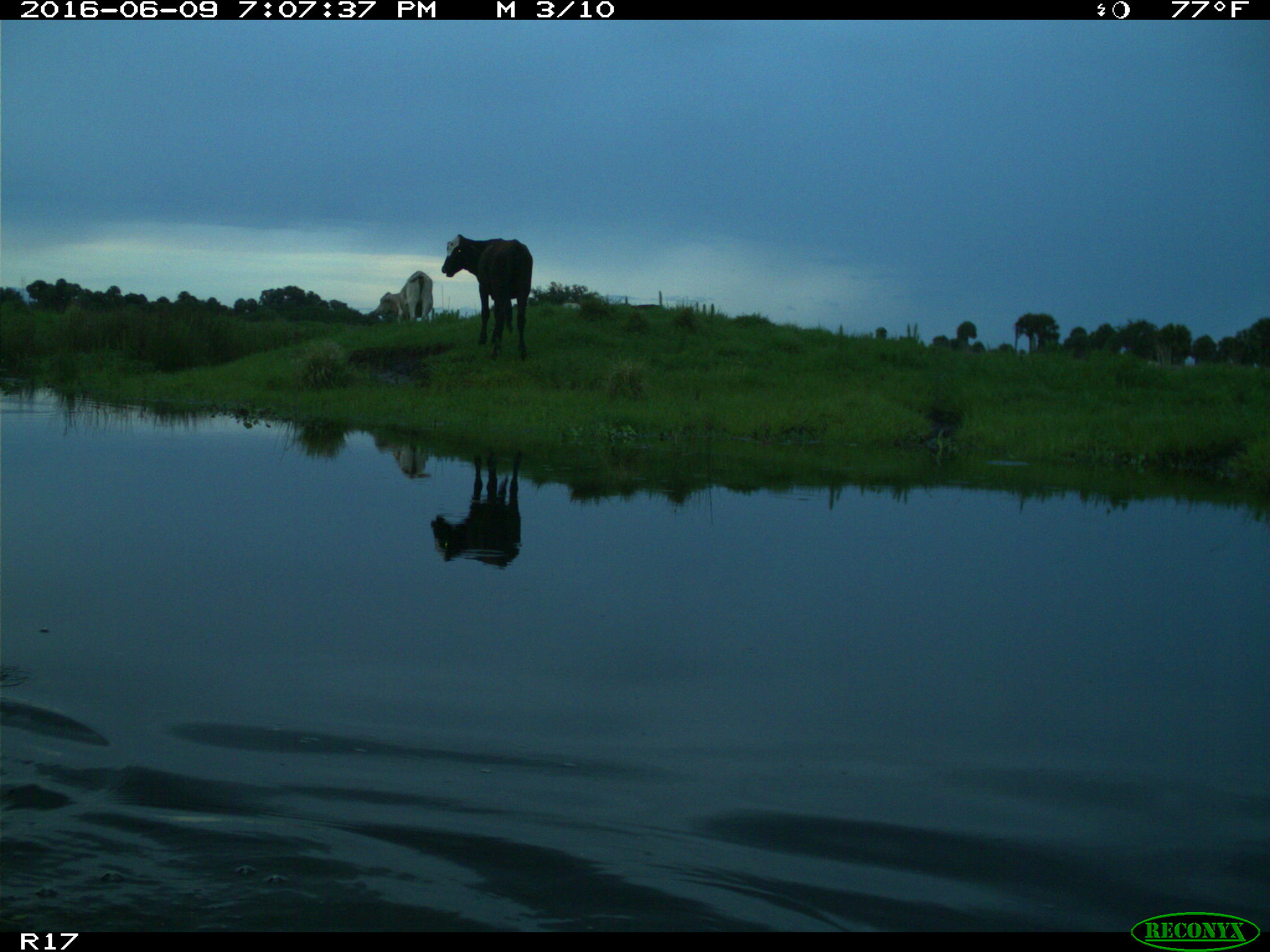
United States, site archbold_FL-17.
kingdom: Animalia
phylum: Chordata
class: Mammalia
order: Artiodactyla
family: Bovidae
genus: Bos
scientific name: Bos taurus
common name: domestic cow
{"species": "Bos taurus (domestic cow)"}